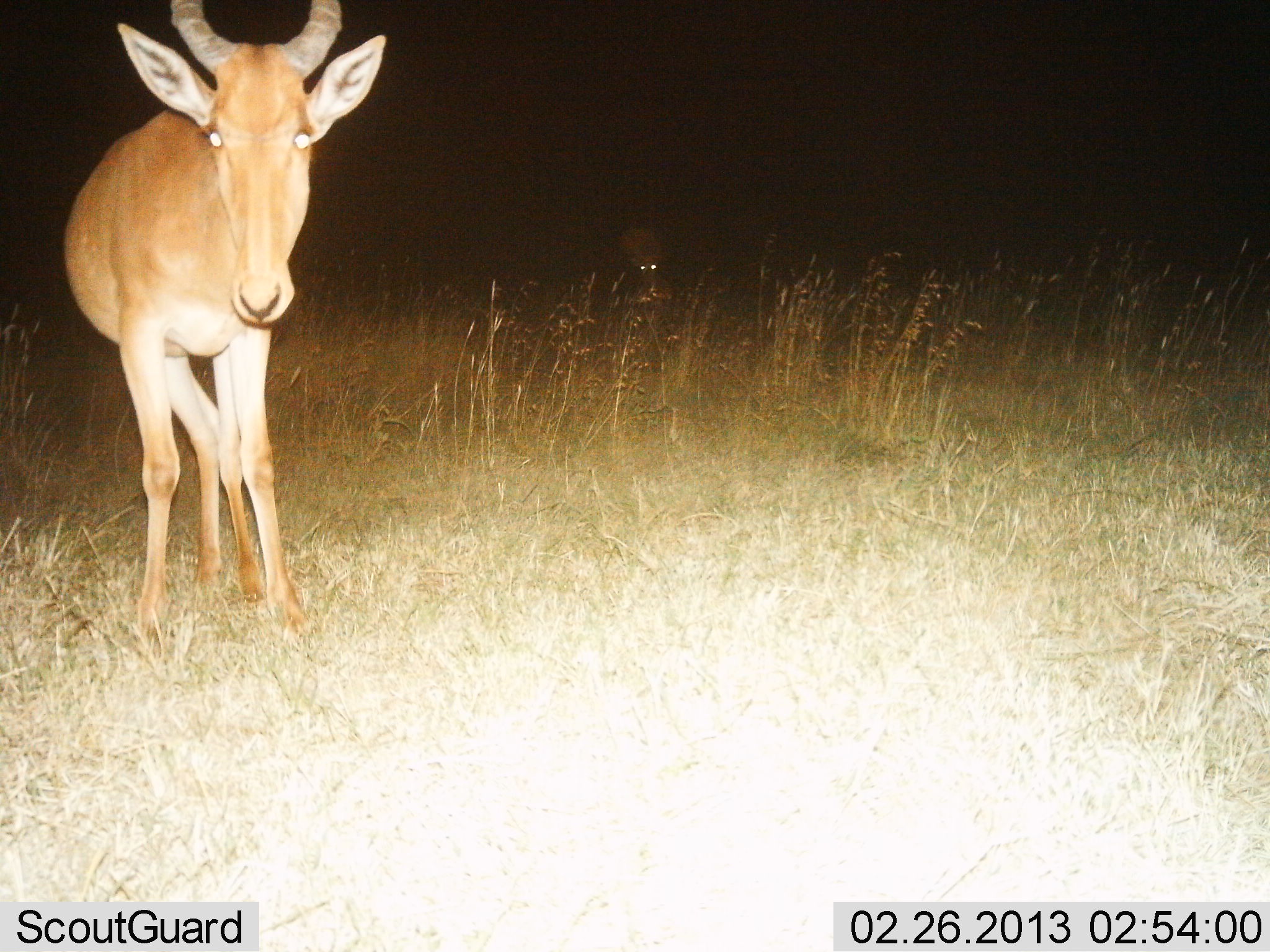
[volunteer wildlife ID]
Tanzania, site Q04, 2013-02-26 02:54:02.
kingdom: Animalia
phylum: Chordata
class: Mammalia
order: Artiodactyla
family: Bovidae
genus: Alcelaphus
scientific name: Alcelaphus buselaphus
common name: hartebeest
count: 1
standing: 100%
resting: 11%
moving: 0%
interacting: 0%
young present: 0%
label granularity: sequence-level